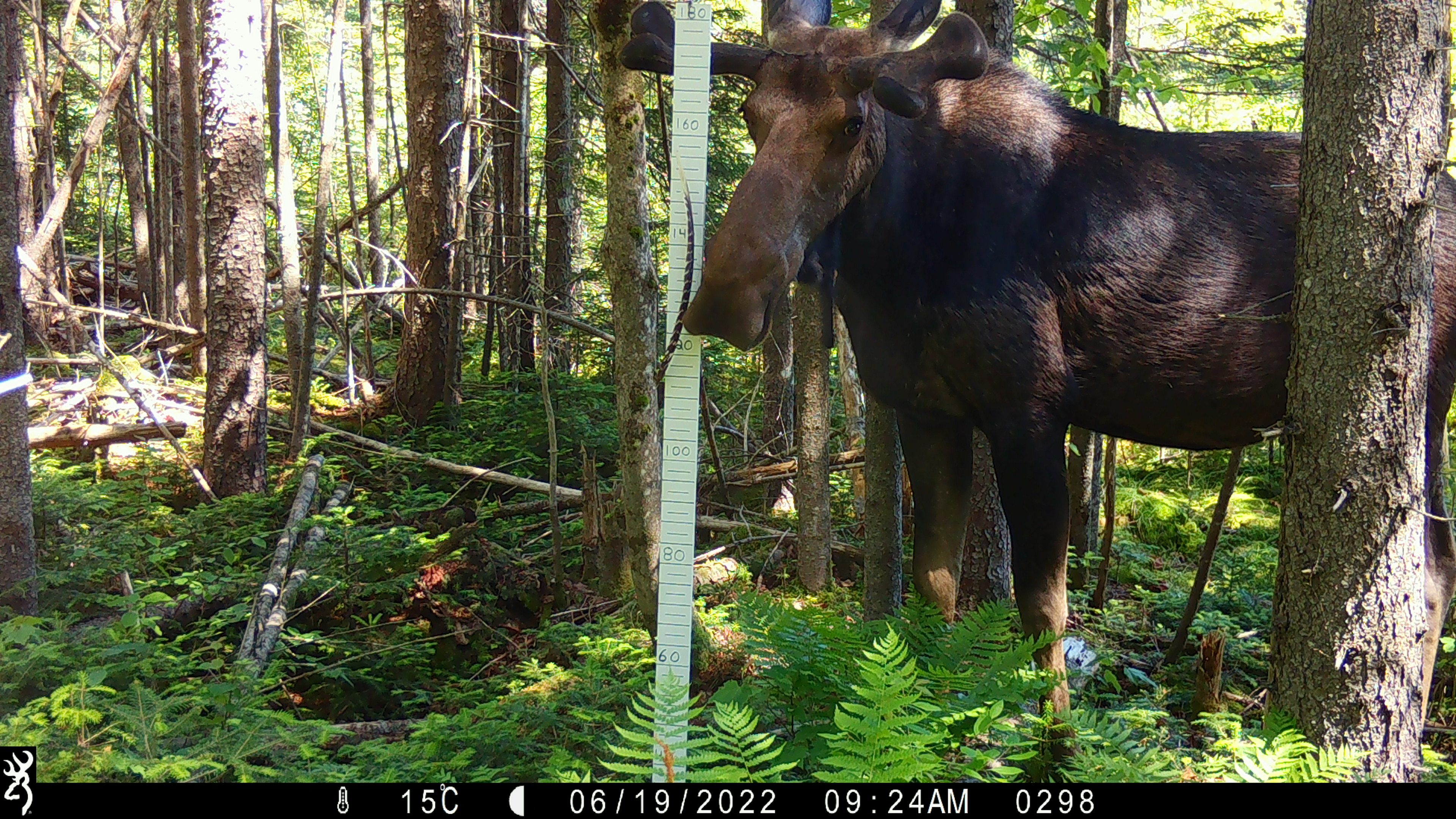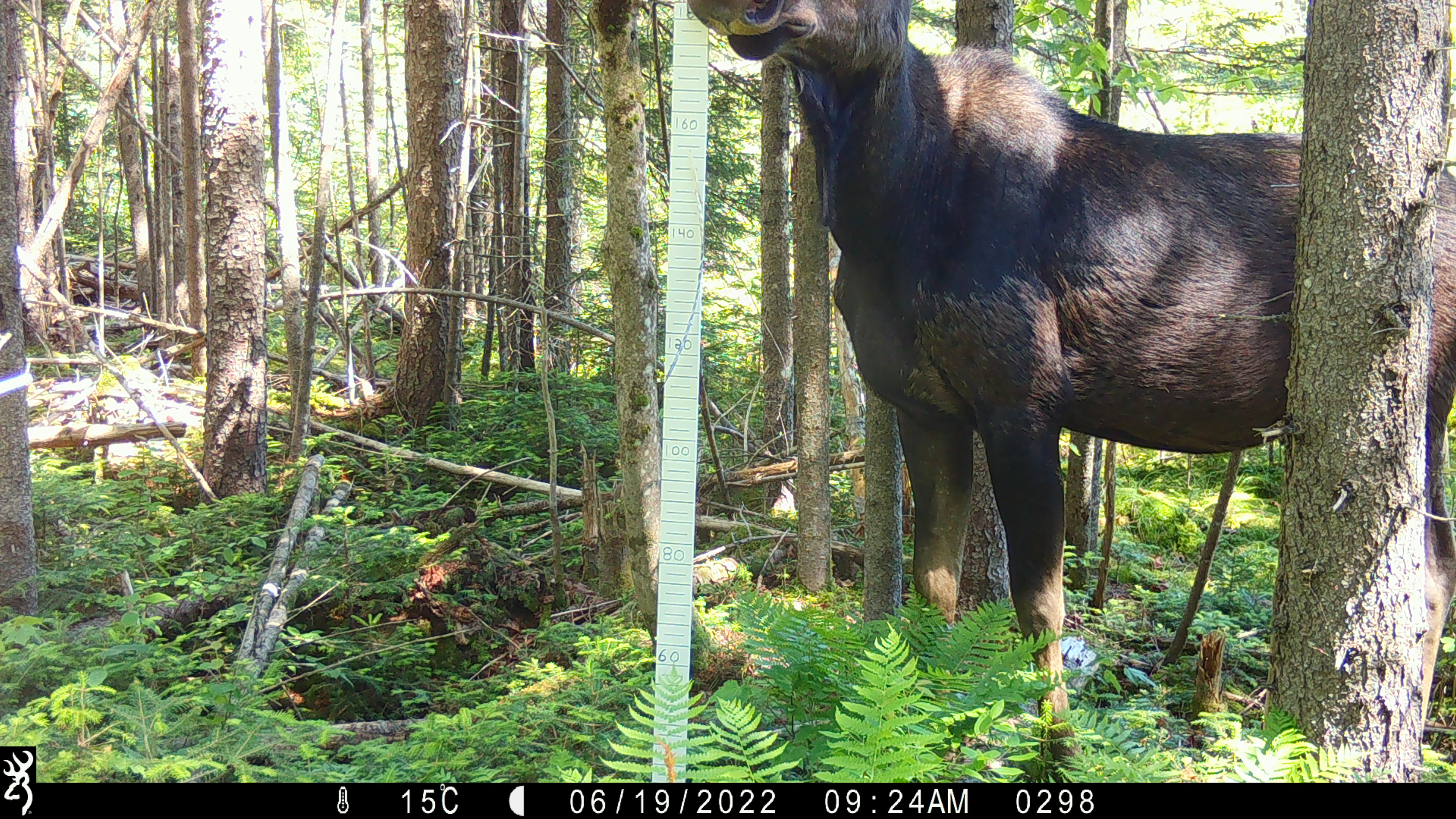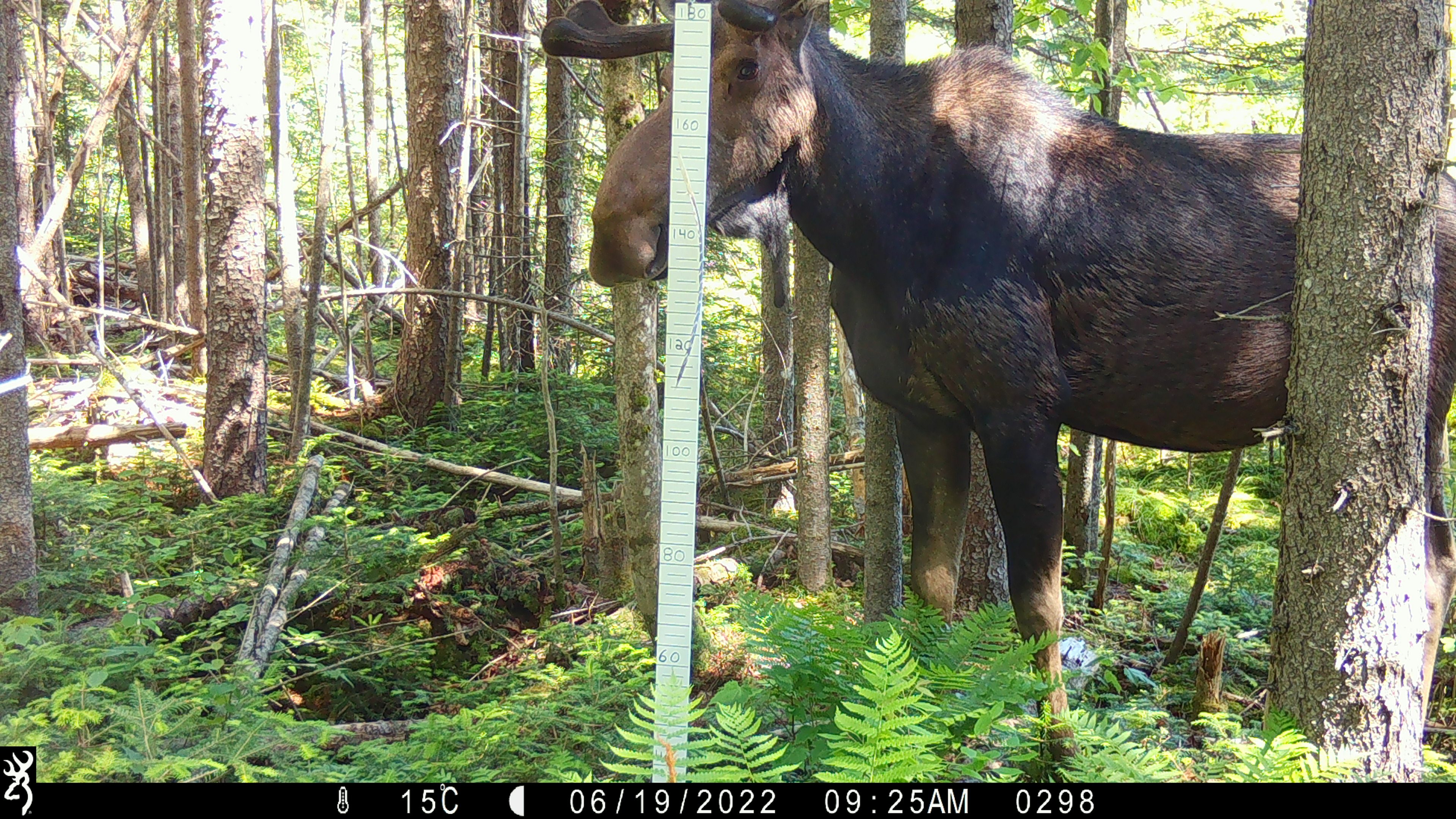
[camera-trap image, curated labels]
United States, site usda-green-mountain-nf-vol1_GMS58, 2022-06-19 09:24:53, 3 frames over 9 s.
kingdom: Animalia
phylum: Chordata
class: Mammalia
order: Artiodactyla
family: Cervidae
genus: Alces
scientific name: Alces alces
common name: moose